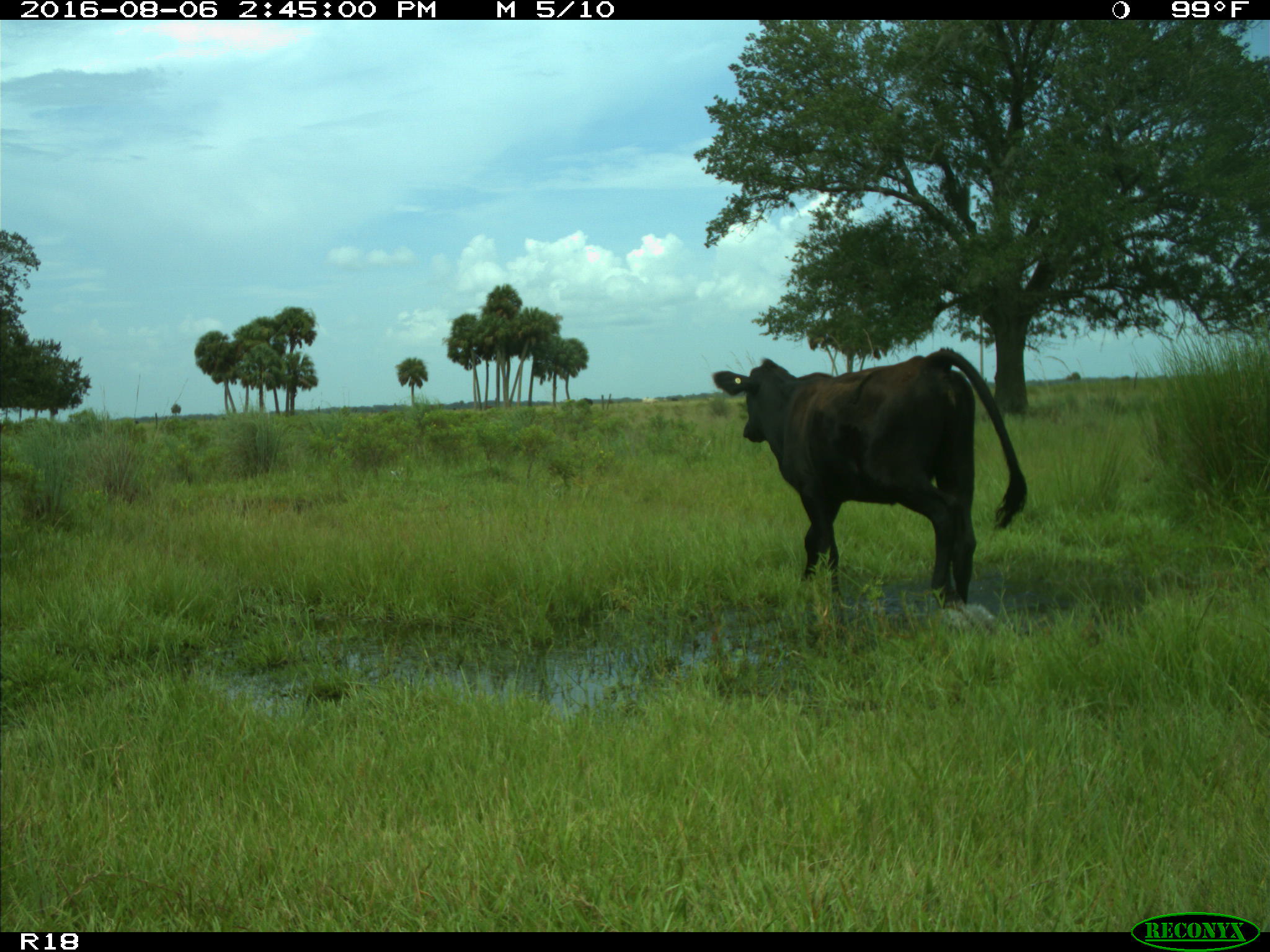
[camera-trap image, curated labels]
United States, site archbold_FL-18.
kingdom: Animalia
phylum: Chordata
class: Mammalia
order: Artiodactyla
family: Bovidae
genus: Bos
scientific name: Bos taurus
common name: domestic cow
Bos taurus (domestic cow).